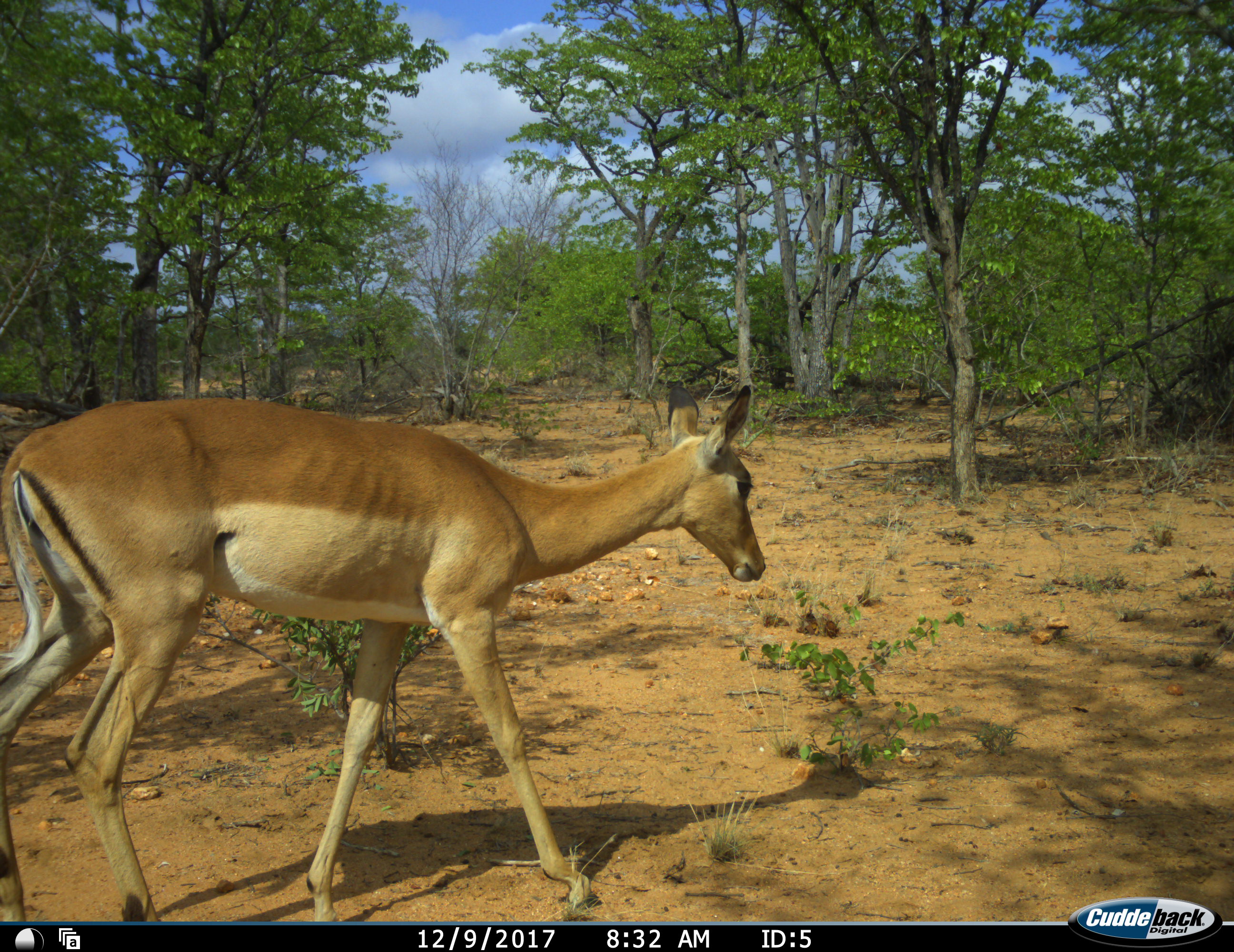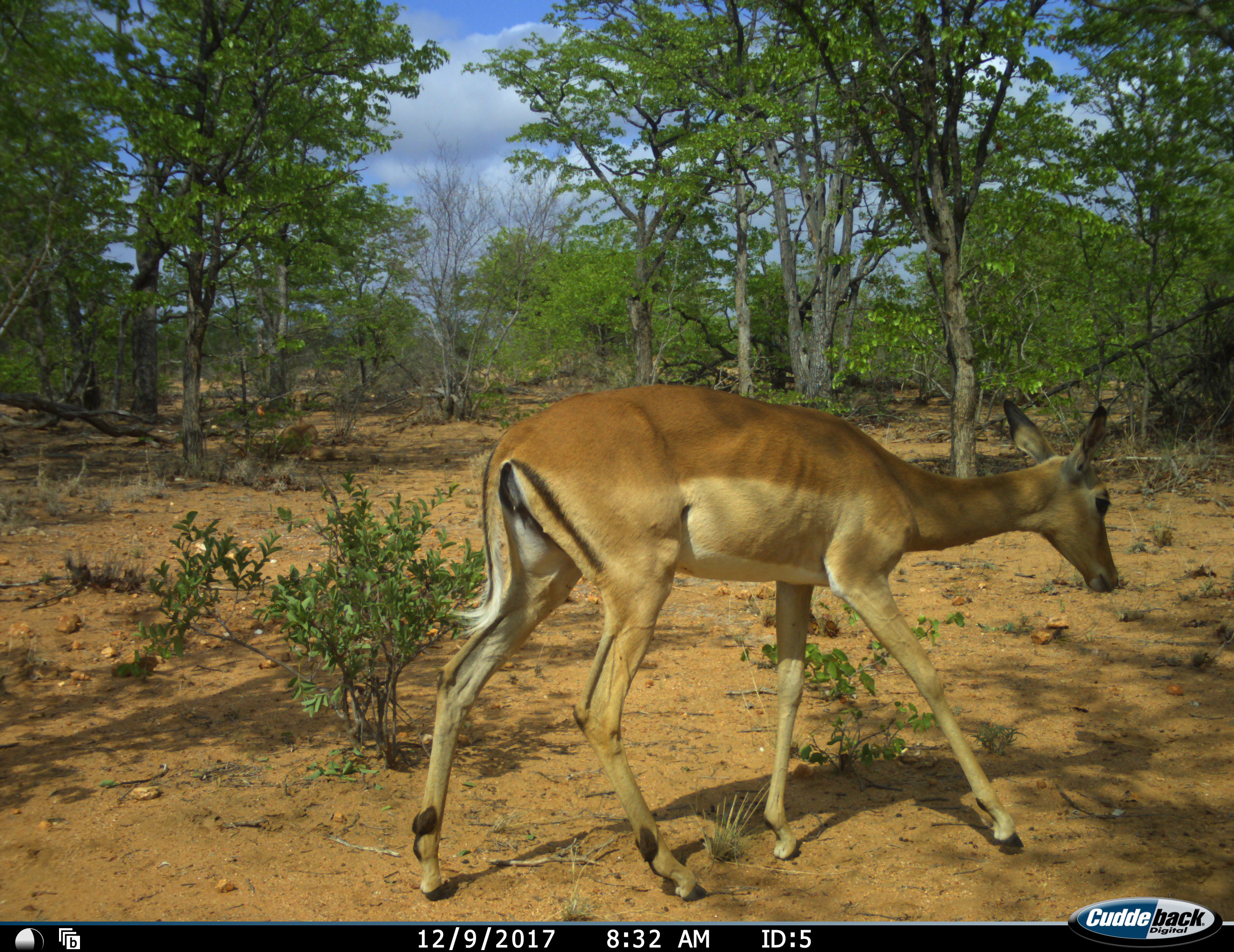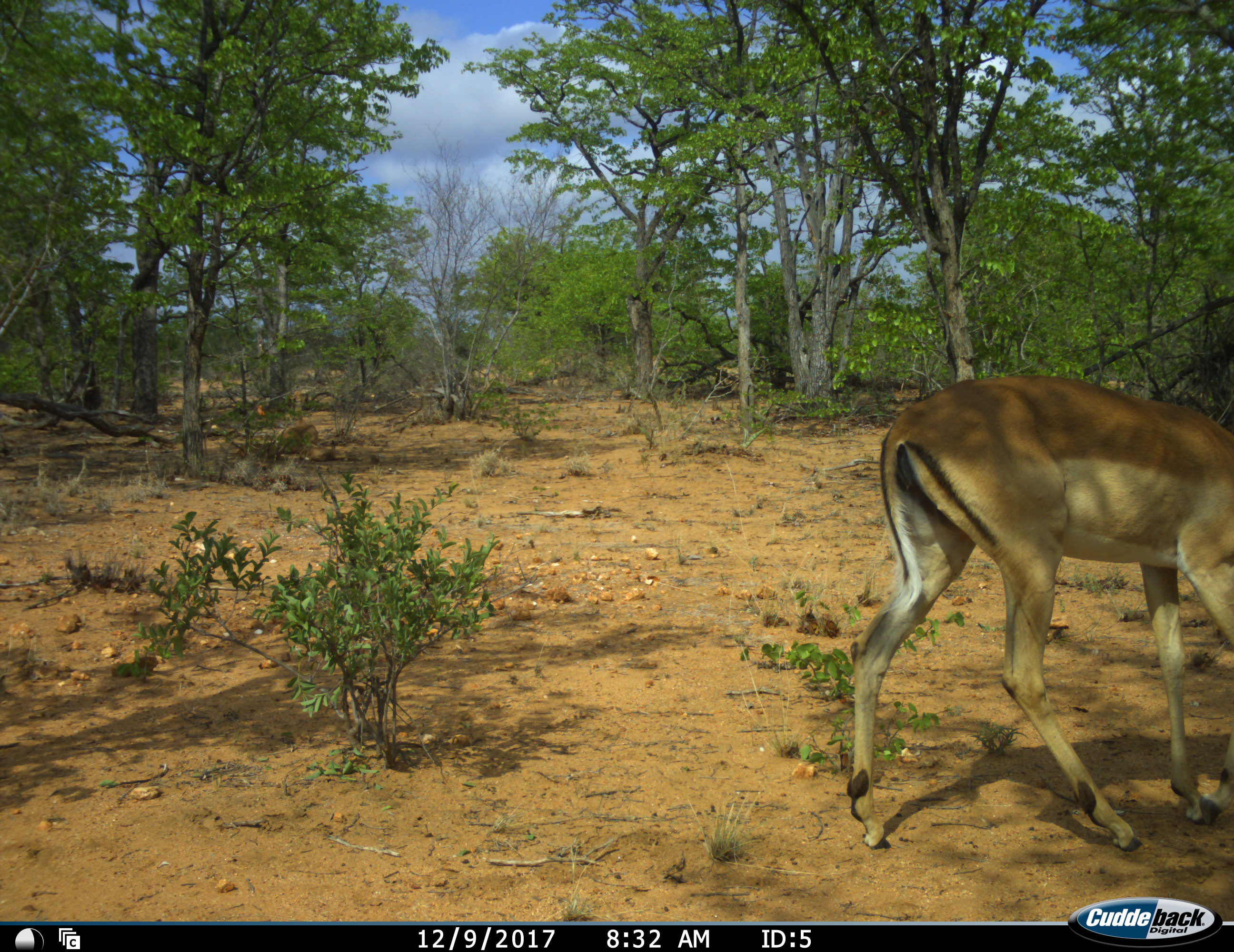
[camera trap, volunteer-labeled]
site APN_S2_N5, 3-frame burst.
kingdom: Animalia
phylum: Chordata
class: Mammalia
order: Artiodactyla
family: Bovidae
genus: Aepyceros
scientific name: Aepyceros melampus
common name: impala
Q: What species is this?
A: Impala (Aepyceros melampus).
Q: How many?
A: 1.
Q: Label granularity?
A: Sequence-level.